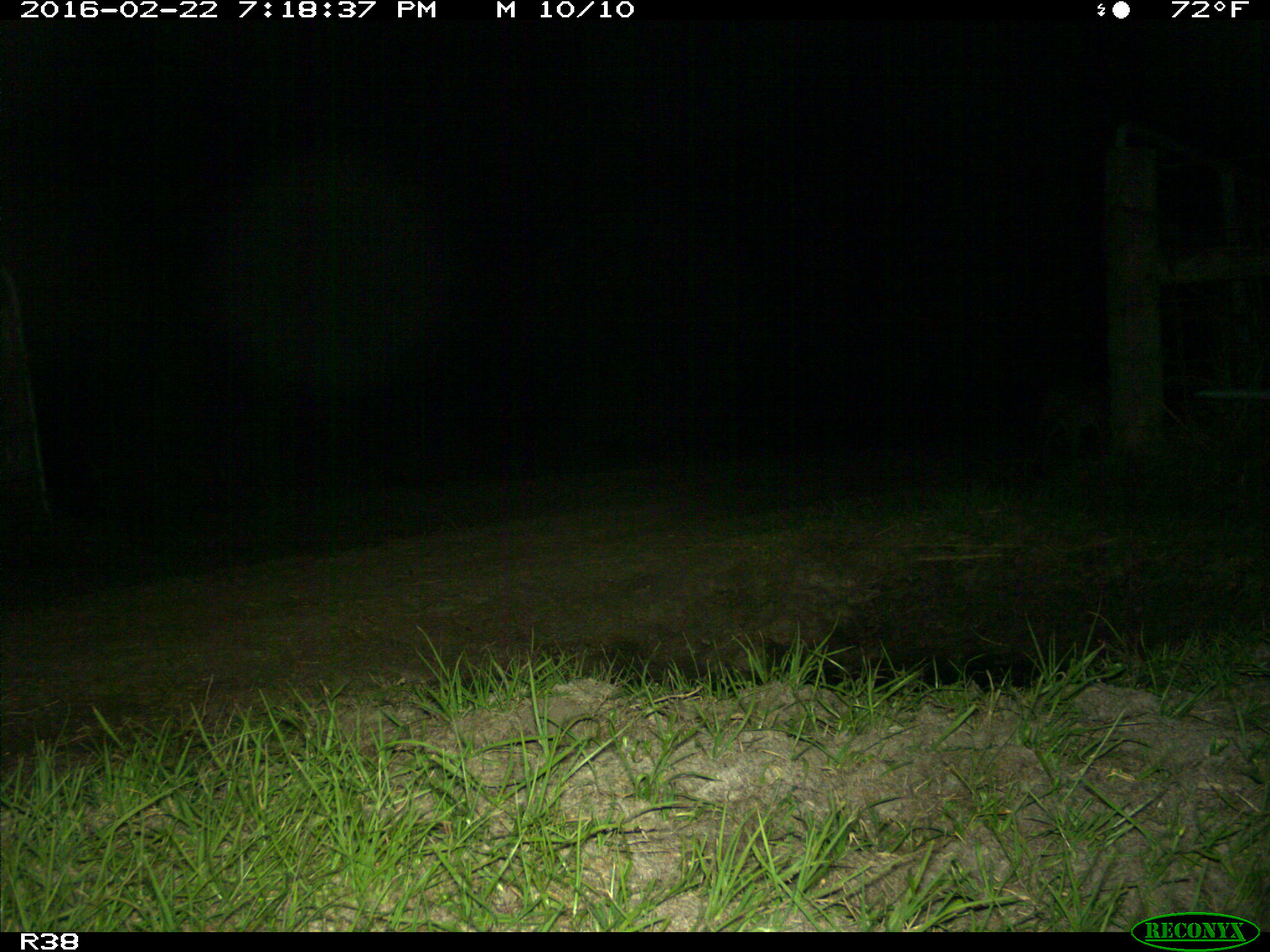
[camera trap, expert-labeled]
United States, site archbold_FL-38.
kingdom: Animalia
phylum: Chordata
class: Mammalia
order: Carnivora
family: Felidae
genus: Lynx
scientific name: Lynx rufus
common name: bobcat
Lynx rufus (bobcat).